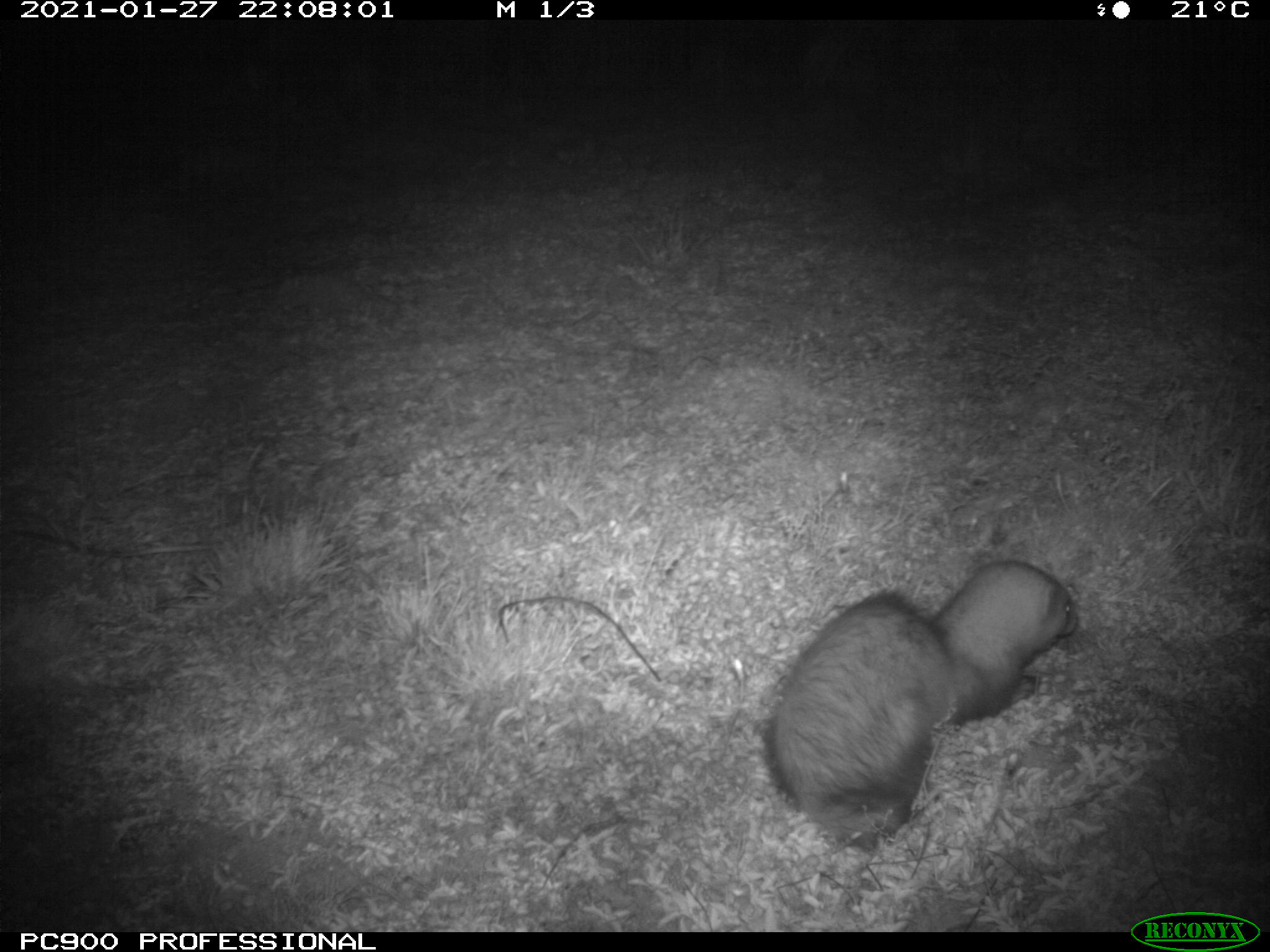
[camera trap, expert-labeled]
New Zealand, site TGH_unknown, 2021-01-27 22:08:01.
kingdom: Animalia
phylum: Chordata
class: Mammalia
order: Carnivora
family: Mustelidae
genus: Mustela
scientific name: Mustela furo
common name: ferret